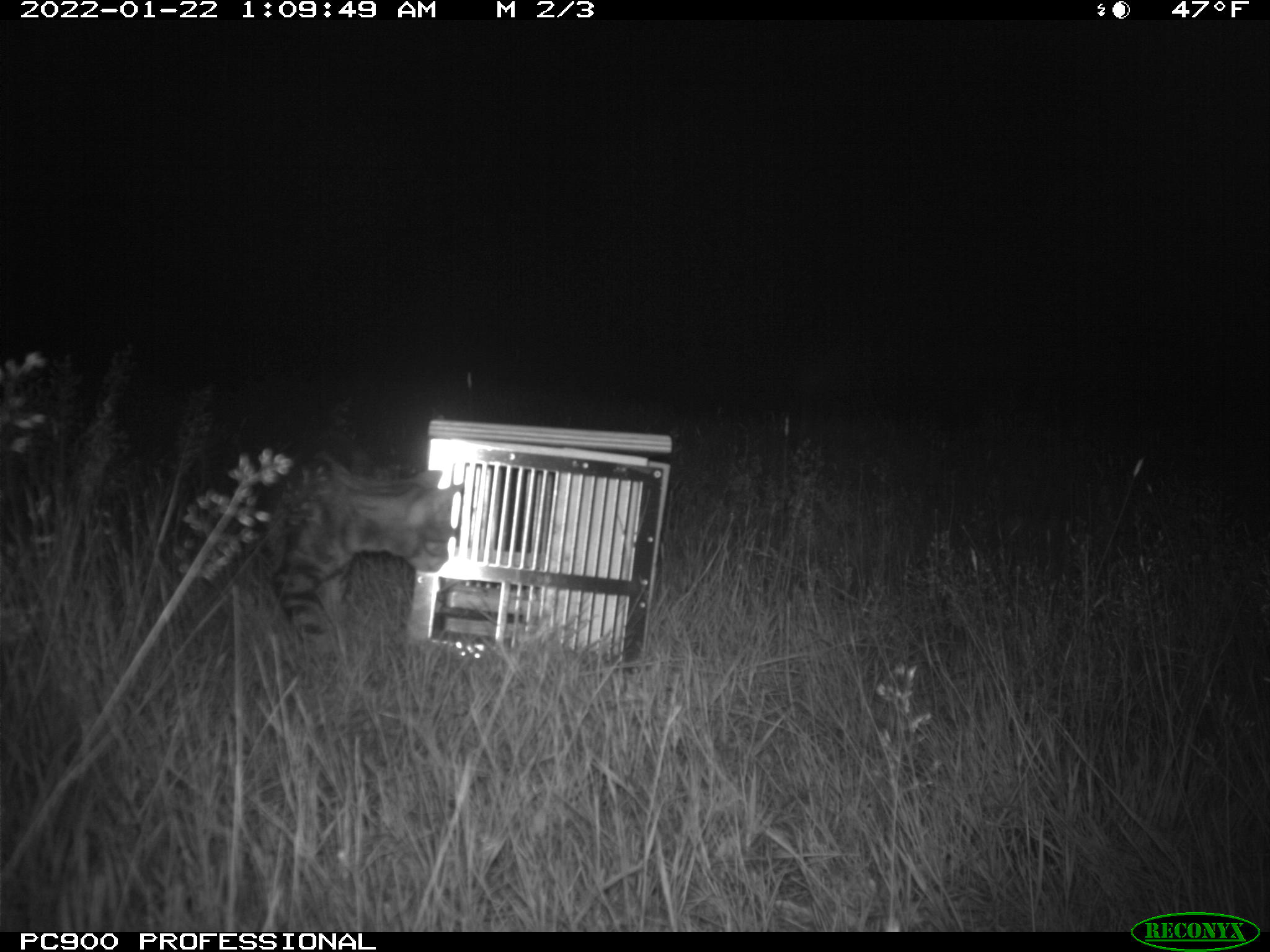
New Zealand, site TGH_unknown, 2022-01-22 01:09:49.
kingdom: Animalia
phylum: Chordata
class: Mammalia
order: Carnivora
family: Felidae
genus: Felis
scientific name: Felis catus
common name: domestic cat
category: cat